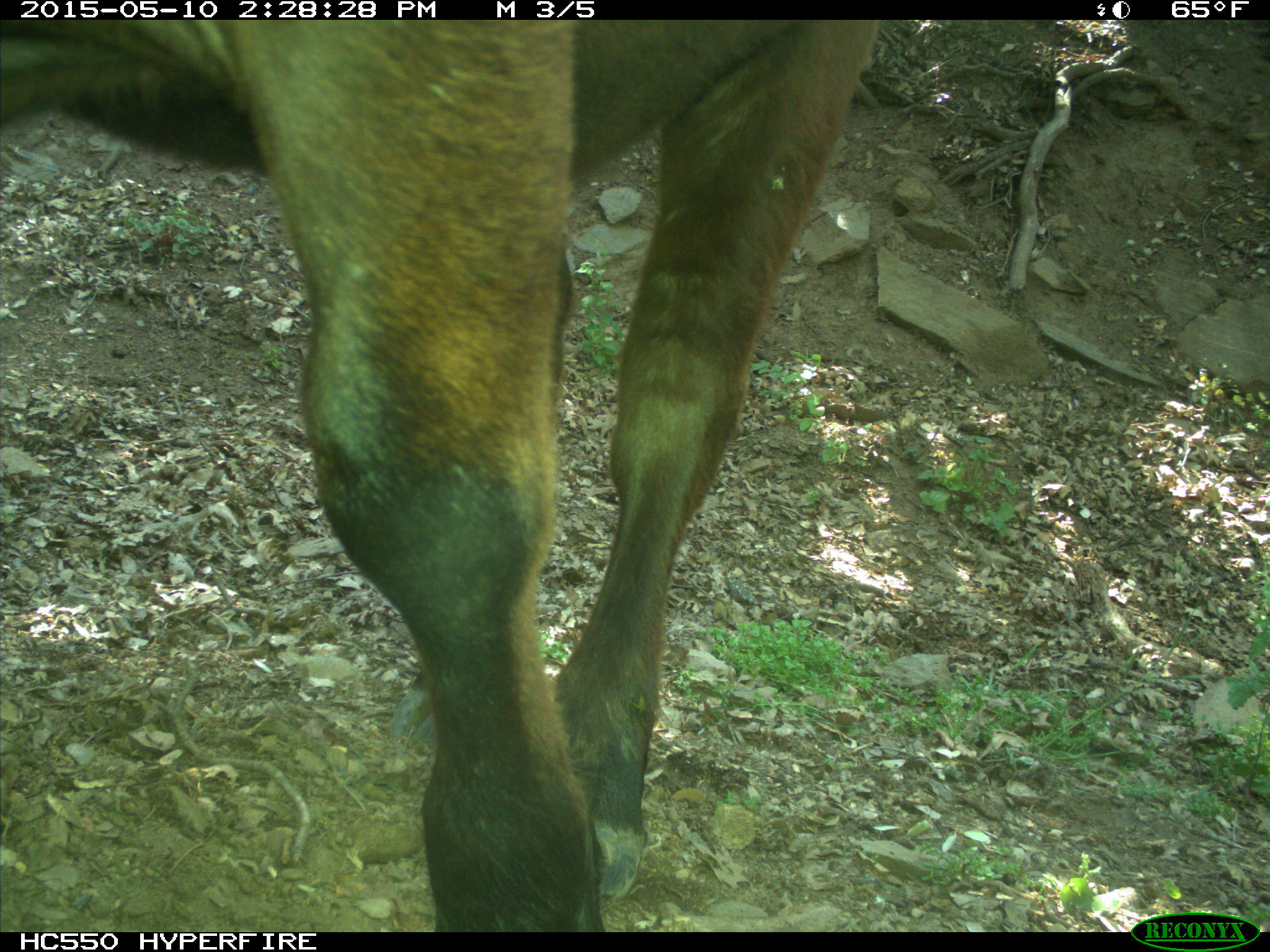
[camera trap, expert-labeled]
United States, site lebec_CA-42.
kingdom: Animalia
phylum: Chordata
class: Mammalia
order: Artiodactyla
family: Bovidae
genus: Bos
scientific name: Bos taurus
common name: domestic cow